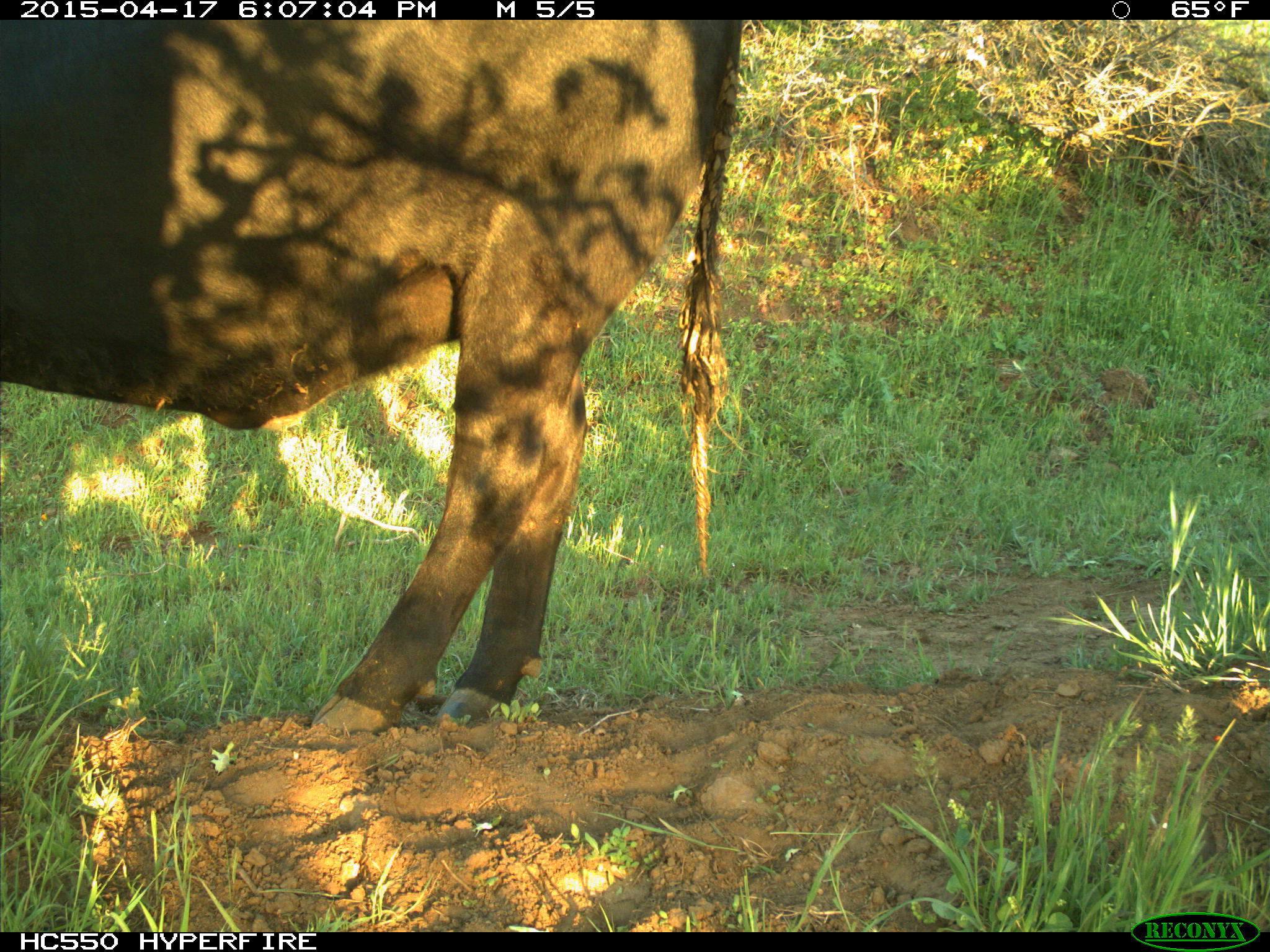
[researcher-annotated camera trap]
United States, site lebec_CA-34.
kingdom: Animalia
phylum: Chordata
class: Mammalia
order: Artiodactyla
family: Bovidae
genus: Bos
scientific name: Bos taurus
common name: domestic cow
Bos taurus (domestic cow).